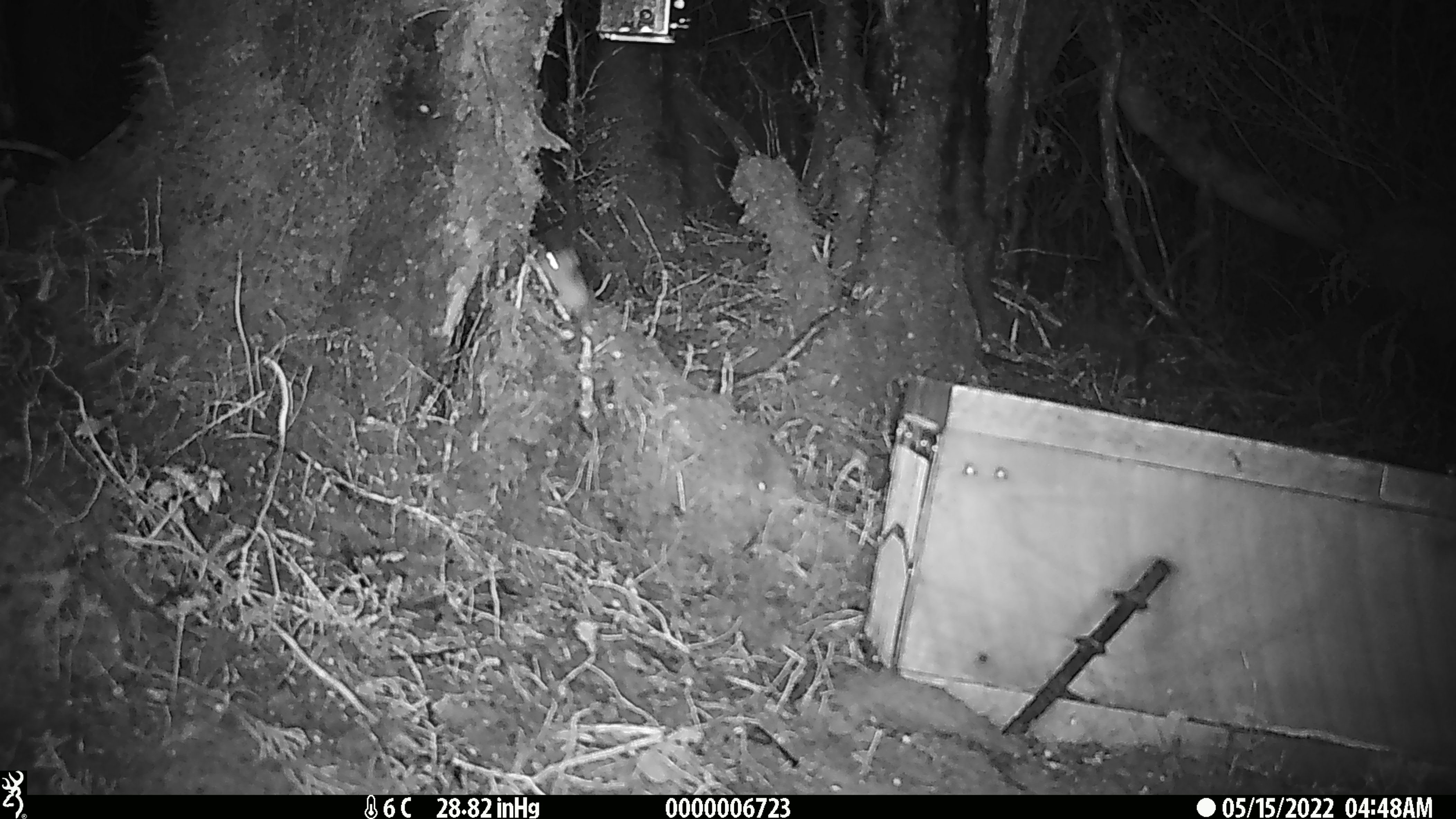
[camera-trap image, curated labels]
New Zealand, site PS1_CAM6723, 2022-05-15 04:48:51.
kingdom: Animalia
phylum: Chordata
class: Mammalia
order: Rodentia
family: Muridae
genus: Mus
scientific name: Mus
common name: mouse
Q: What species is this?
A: Mouse (Mus).